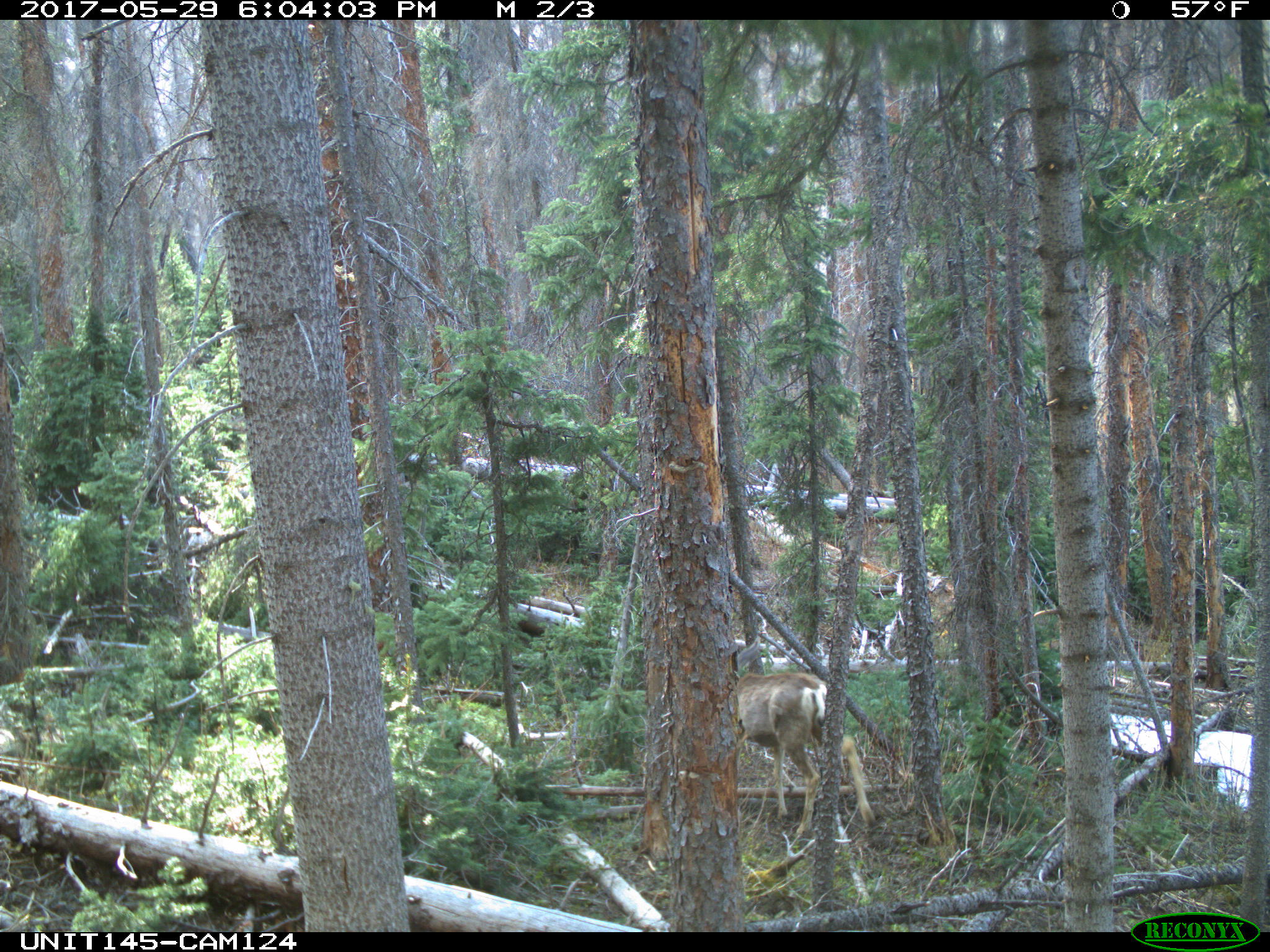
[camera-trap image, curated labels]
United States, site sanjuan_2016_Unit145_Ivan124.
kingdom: Animalia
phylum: Chordata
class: Mammalia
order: Artiodactyla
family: Cervidae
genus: Odocoileus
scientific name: Odocoileus hemionus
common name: mule deer